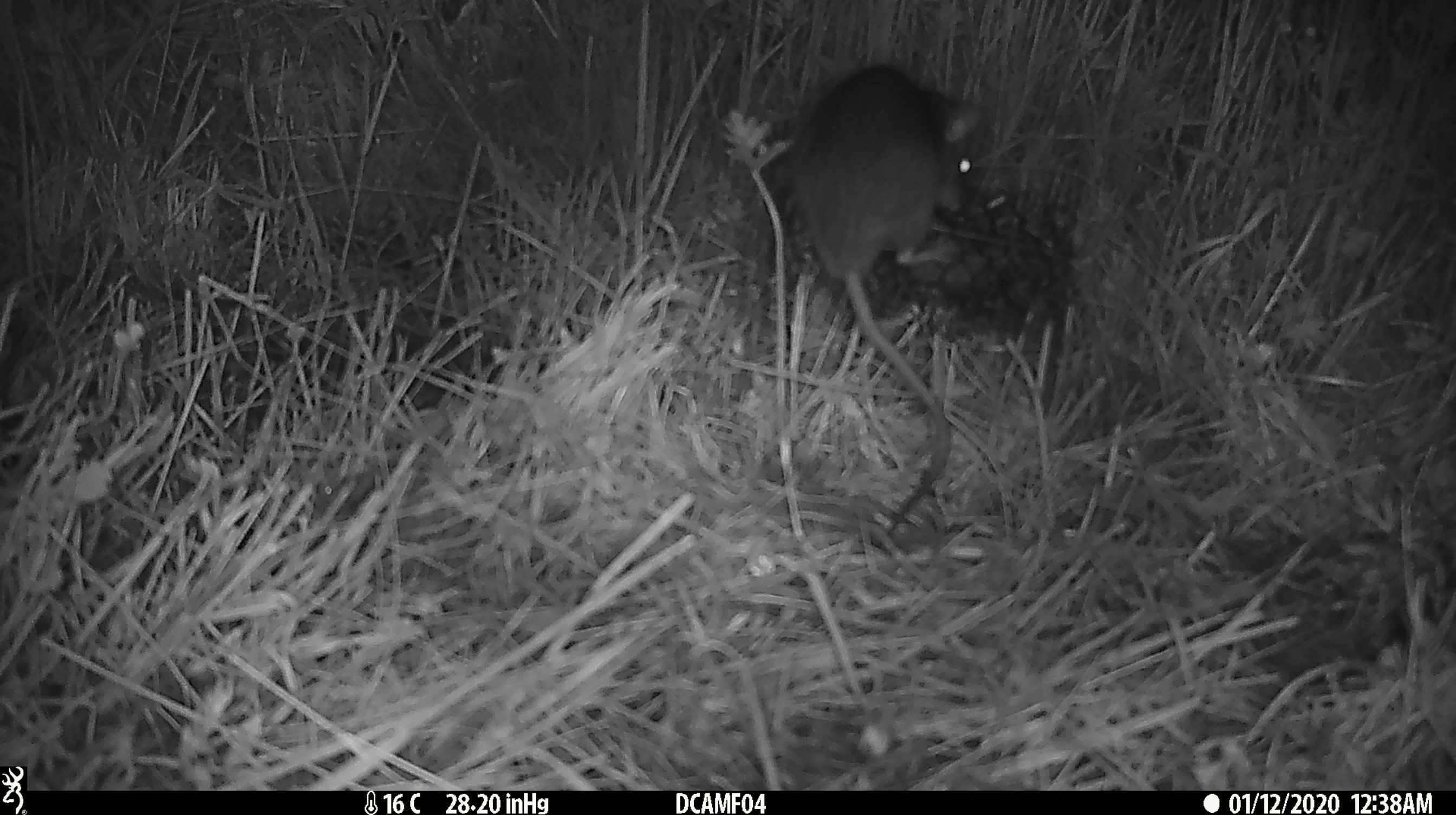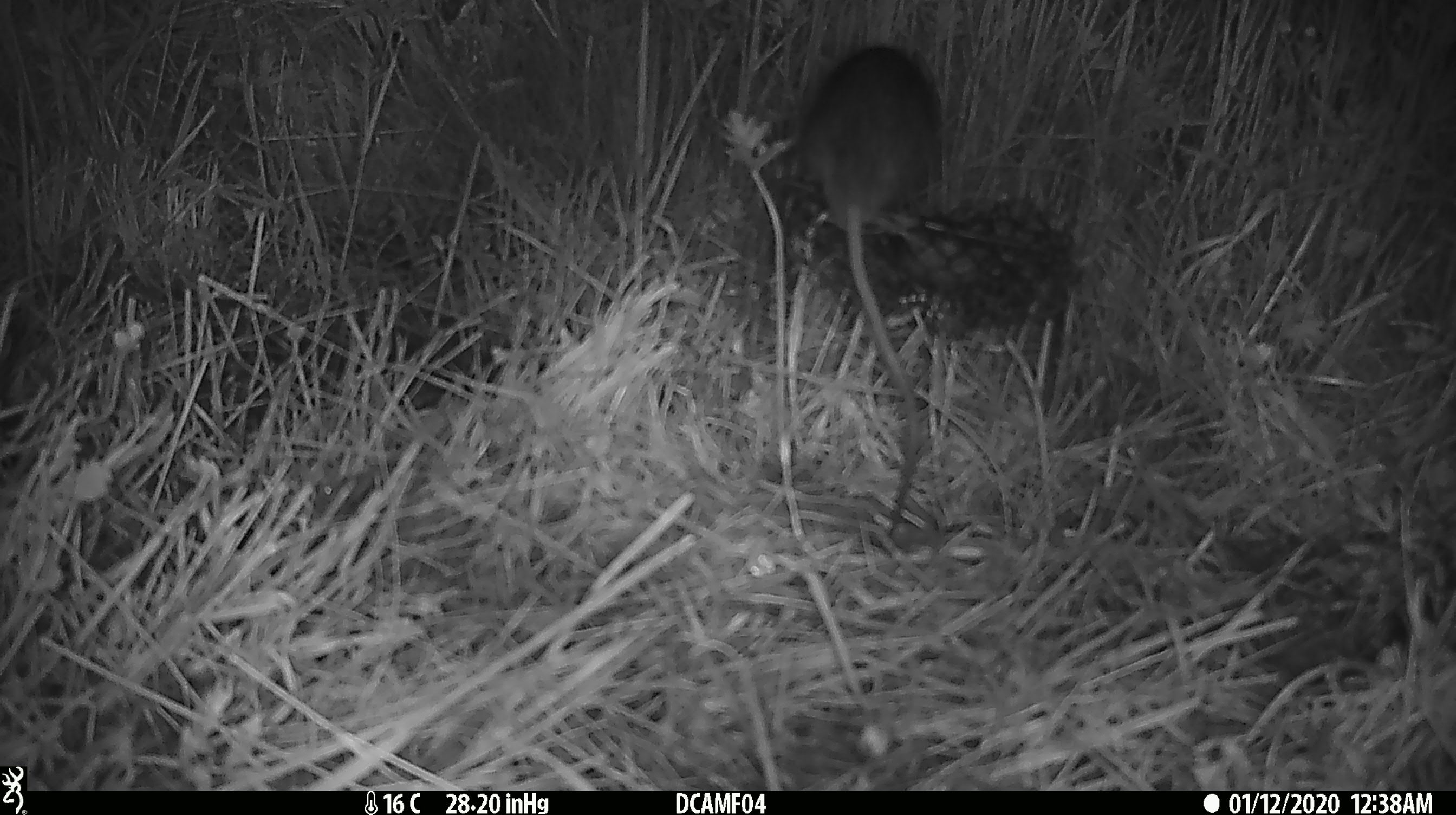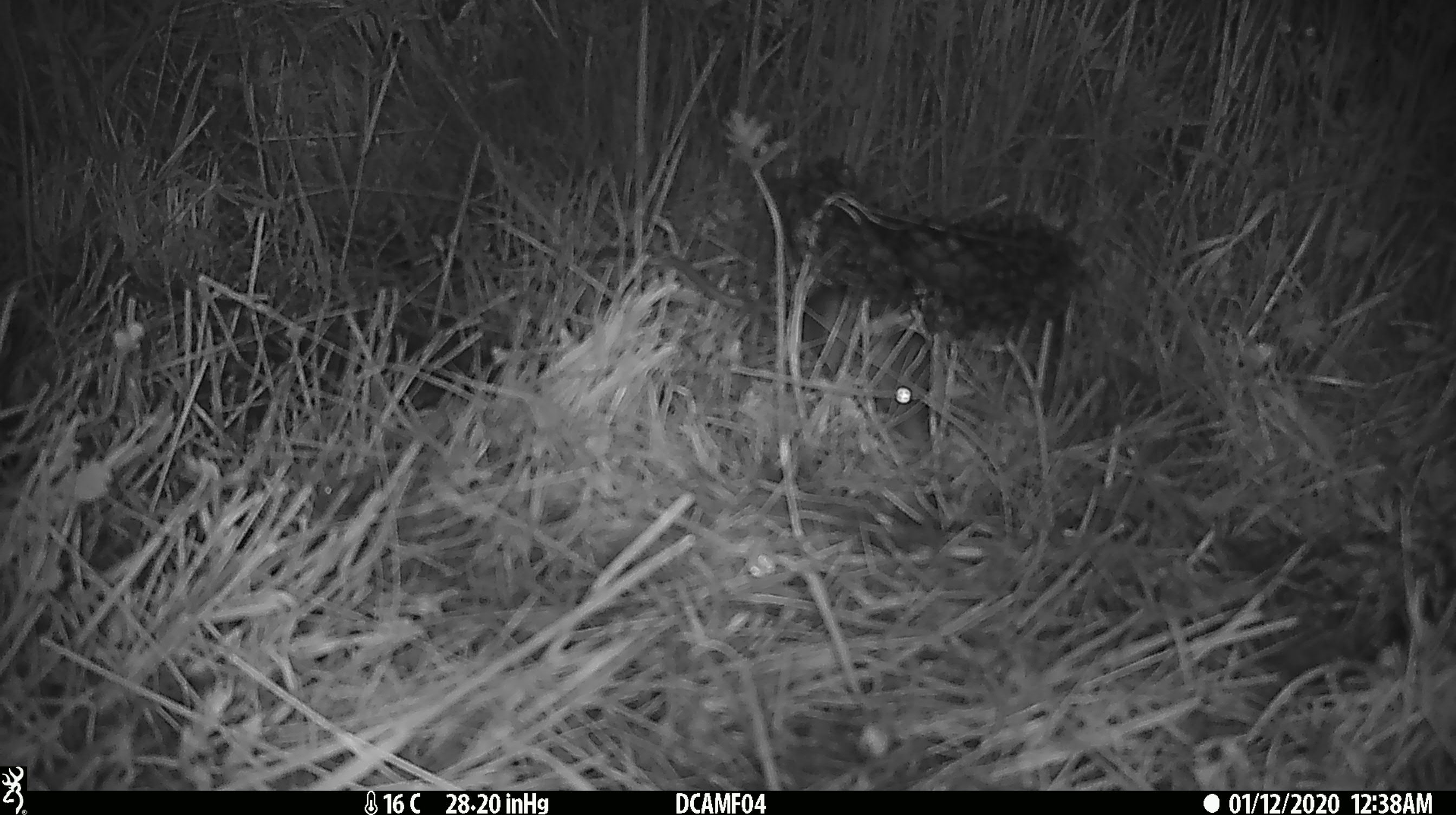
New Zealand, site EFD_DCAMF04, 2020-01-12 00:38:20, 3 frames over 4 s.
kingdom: Animalia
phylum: Chordata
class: Mammalia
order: Rodentia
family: Muridae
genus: Rattus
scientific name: Rattus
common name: rat